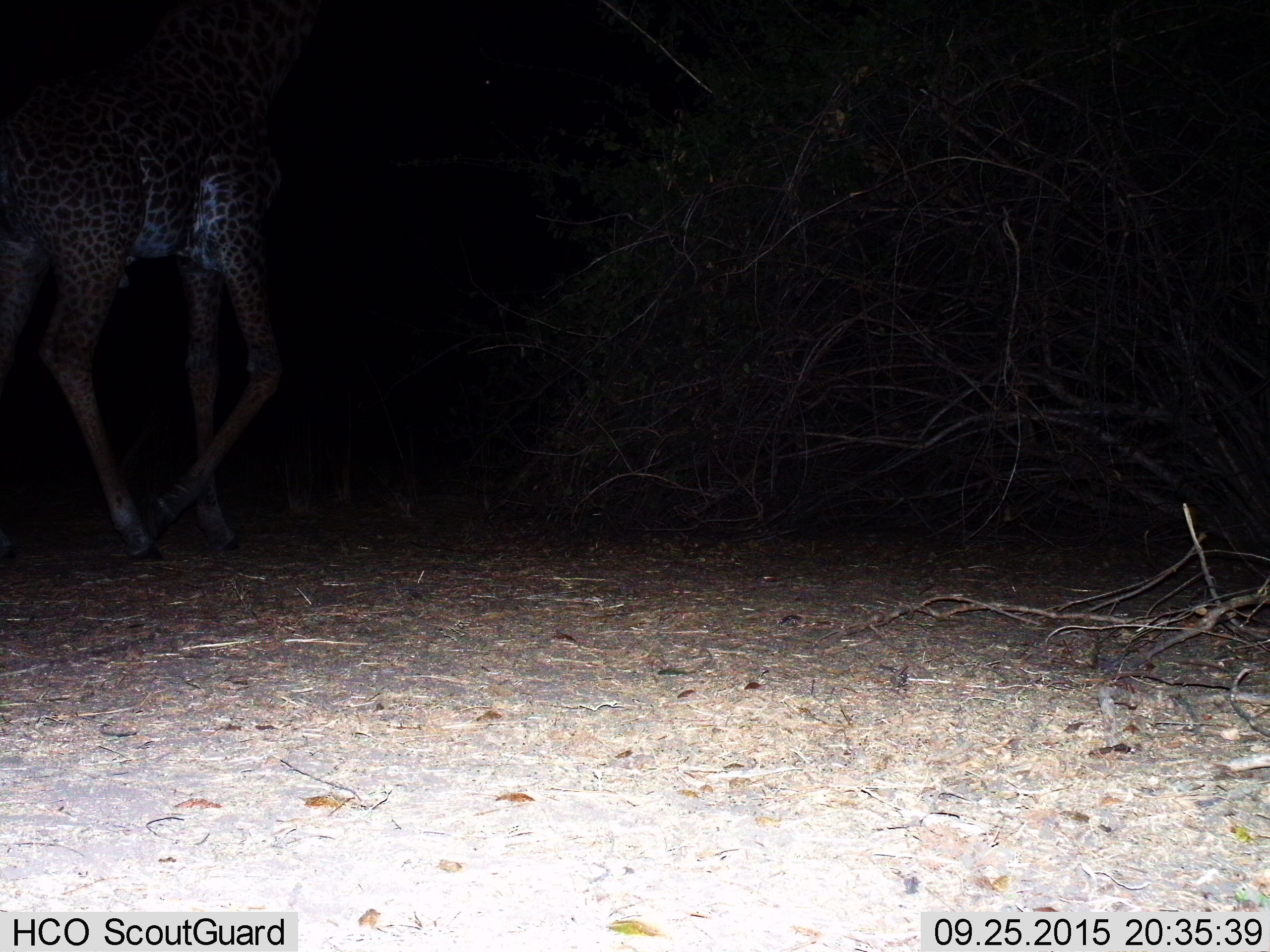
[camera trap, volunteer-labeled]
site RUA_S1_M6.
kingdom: Animalia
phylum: Chordata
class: Mammalia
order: Artiodactyla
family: Giraffidae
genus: Giraffa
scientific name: Giraffa camelopardalis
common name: giraffe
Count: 1.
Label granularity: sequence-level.